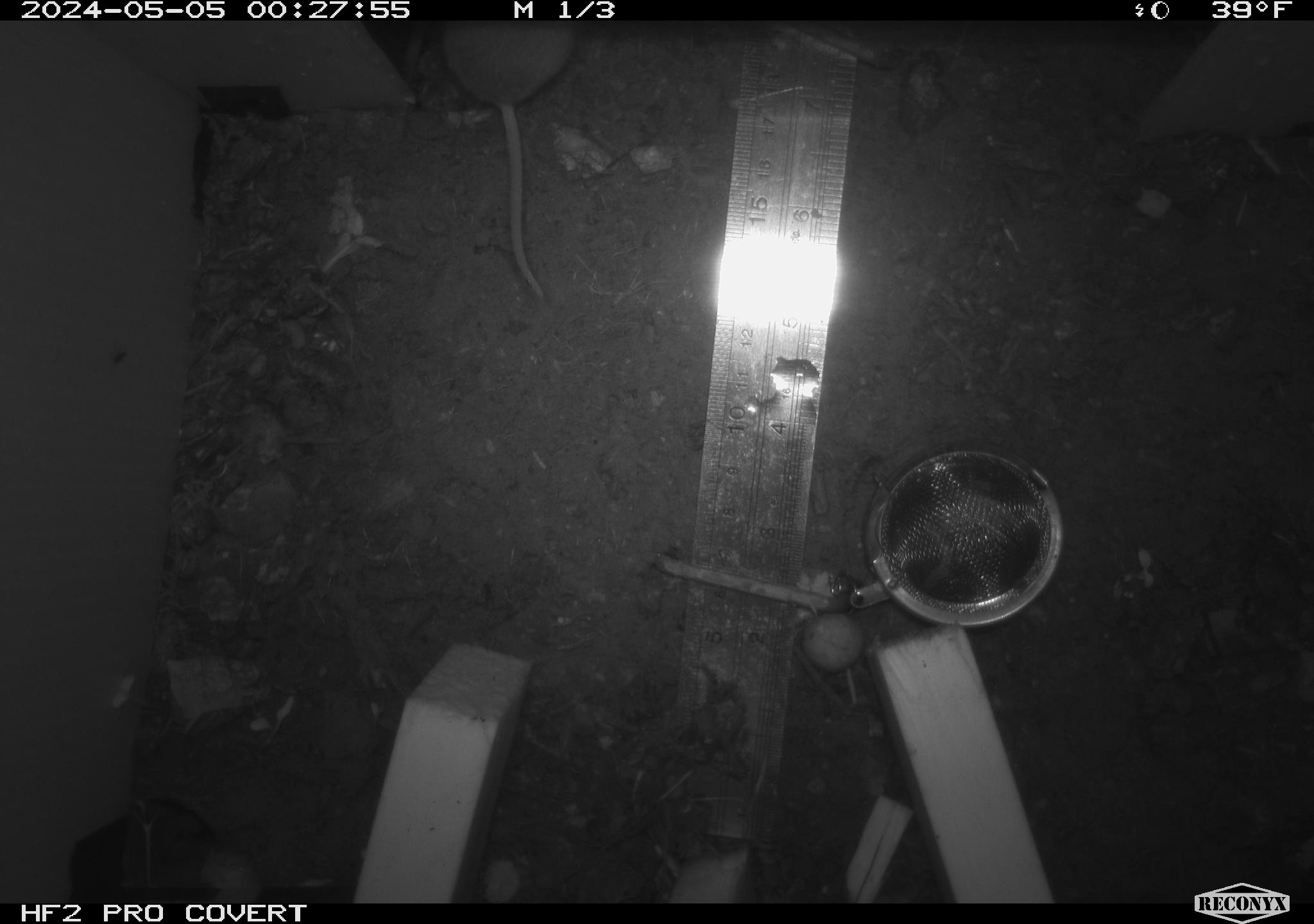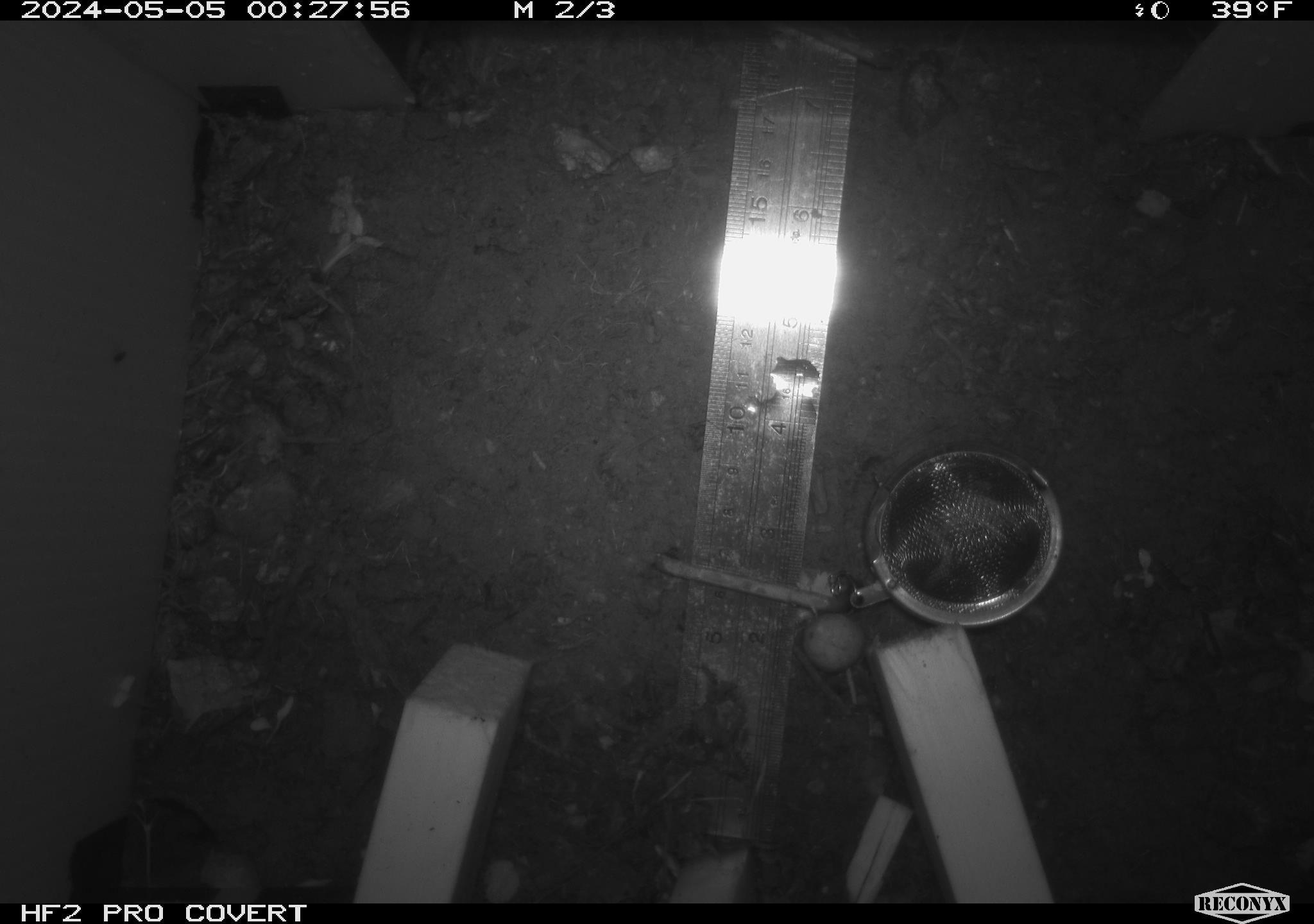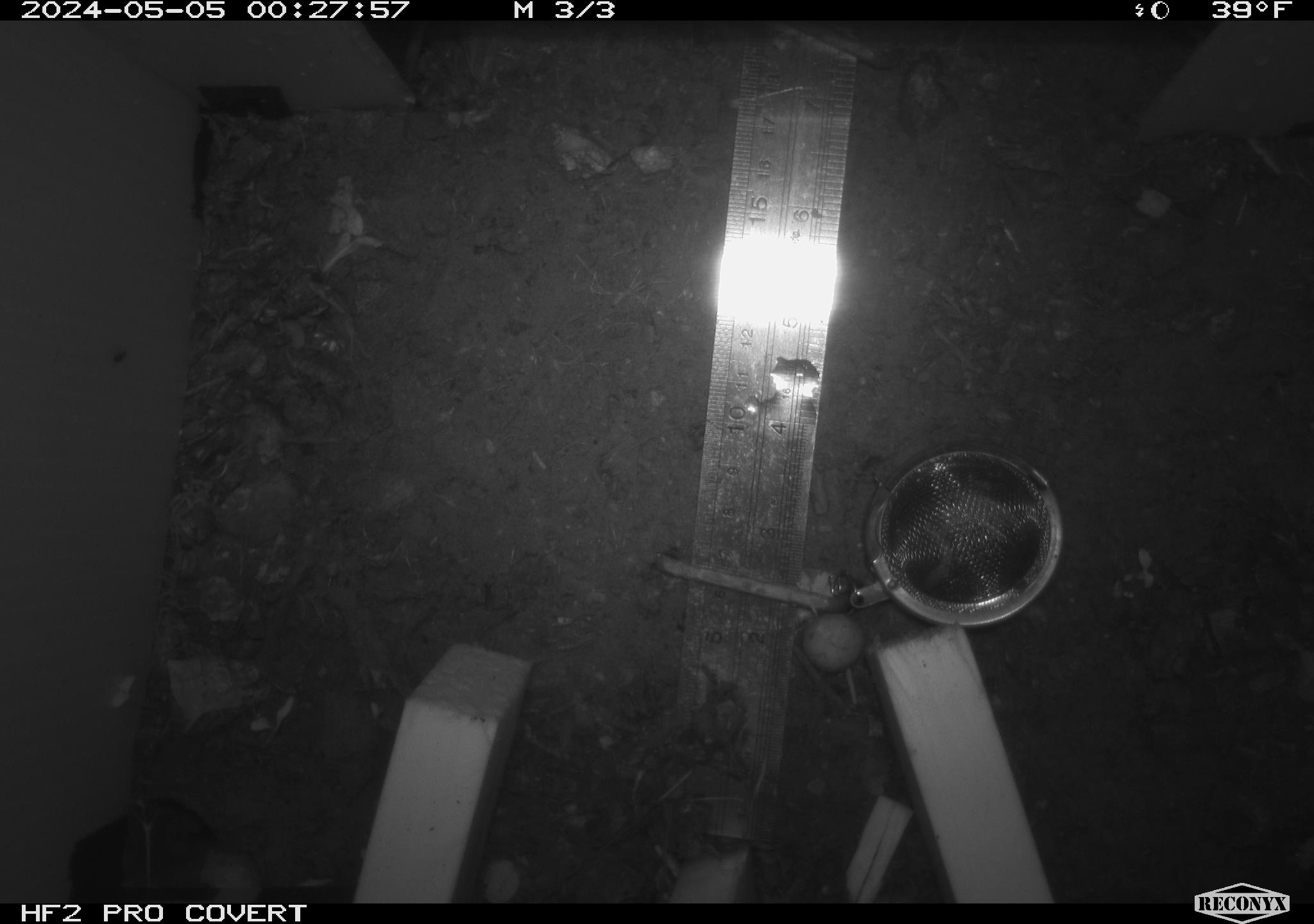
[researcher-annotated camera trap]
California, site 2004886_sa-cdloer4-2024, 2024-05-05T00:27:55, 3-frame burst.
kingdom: Animalia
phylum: Chordata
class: Mammalia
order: Rodentia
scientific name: Rodentia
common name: mouse species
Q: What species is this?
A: Mouse species (Rodentia).